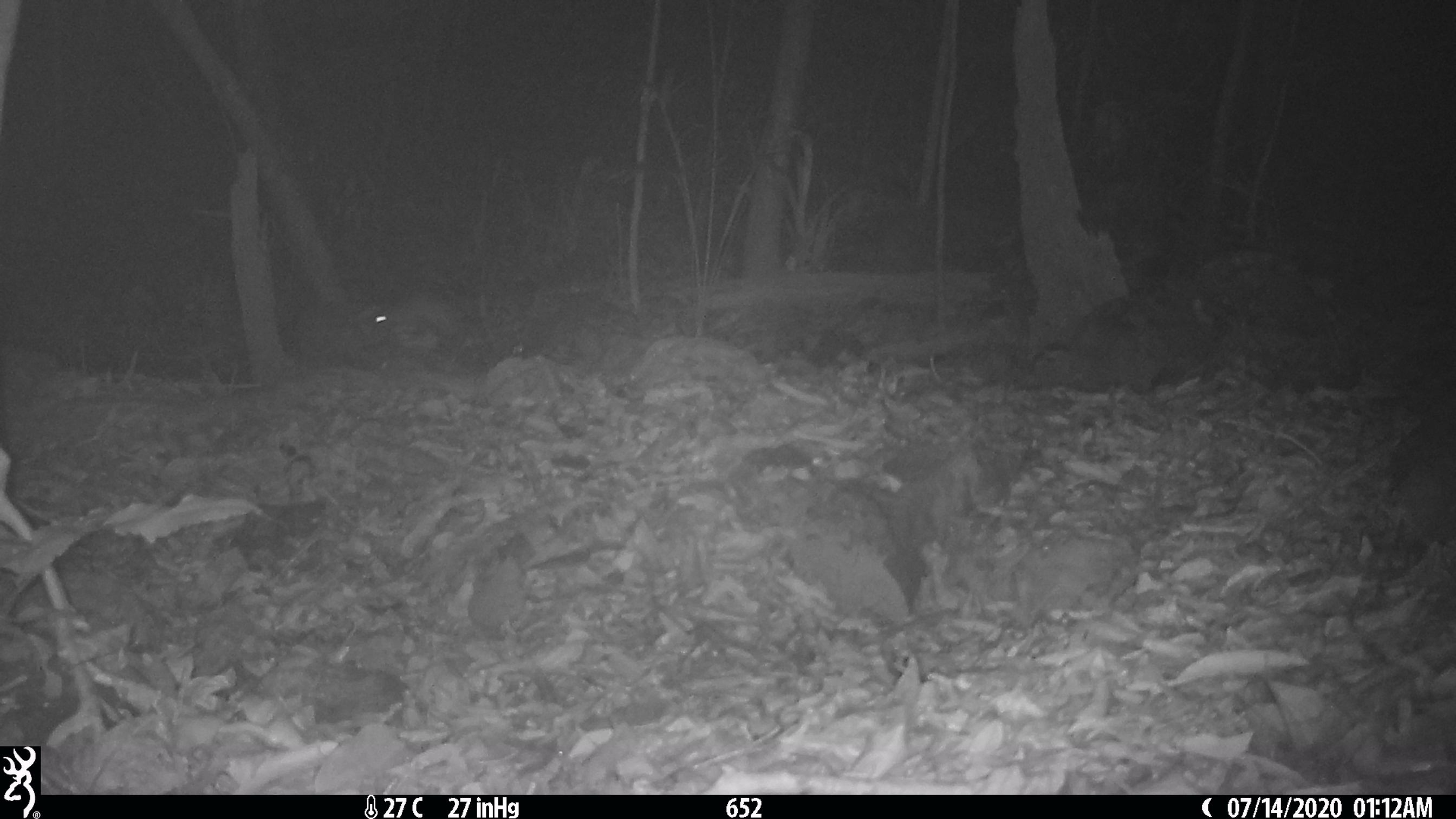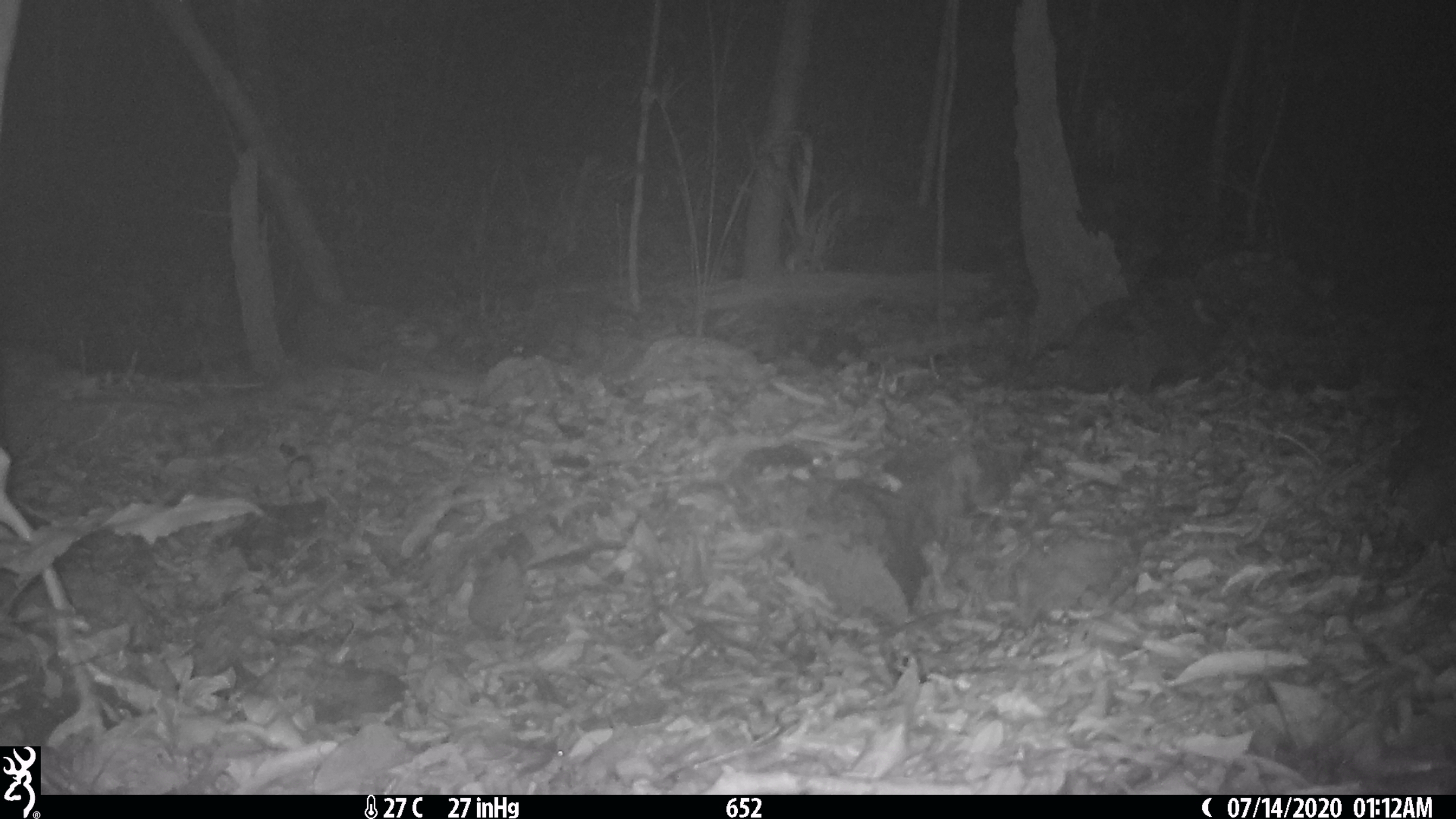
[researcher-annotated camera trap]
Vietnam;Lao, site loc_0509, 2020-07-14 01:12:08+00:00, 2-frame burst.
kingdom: Animalia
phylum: Chordata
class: Mammalia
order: Rodentia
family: Muridae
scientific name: Muridae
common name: old-world mice and rats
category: unidentified murid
Unidentified murid (old-world mice and rats) (Muridae). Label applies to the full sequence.